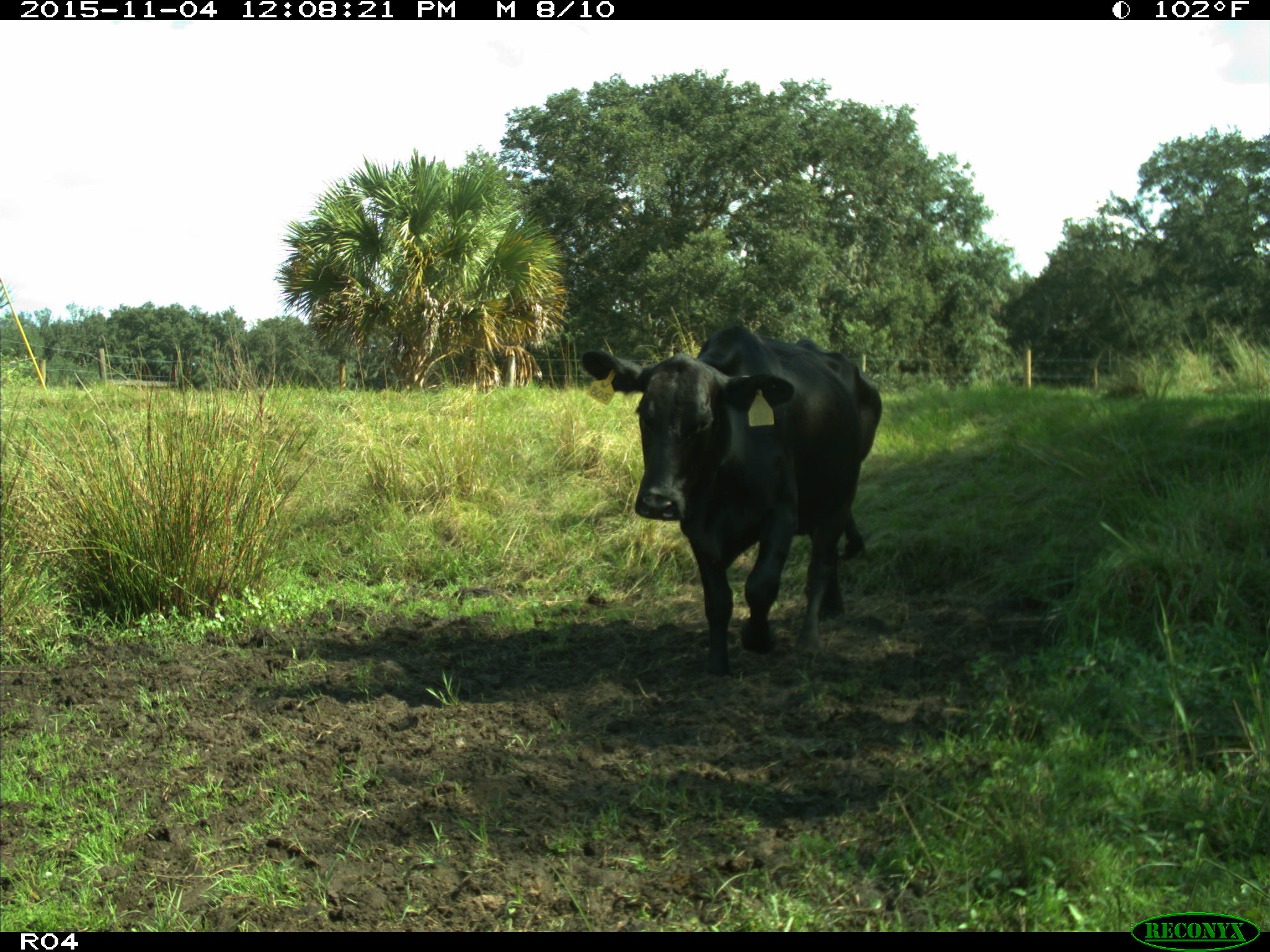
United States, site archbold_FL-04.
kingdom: Animalia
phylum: Chordata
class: Mammalia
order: Artiodactyla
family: Bovidae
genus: Bos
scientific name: Bos taurus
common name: domestic cow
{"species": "Bos taurus (domestic cow)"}